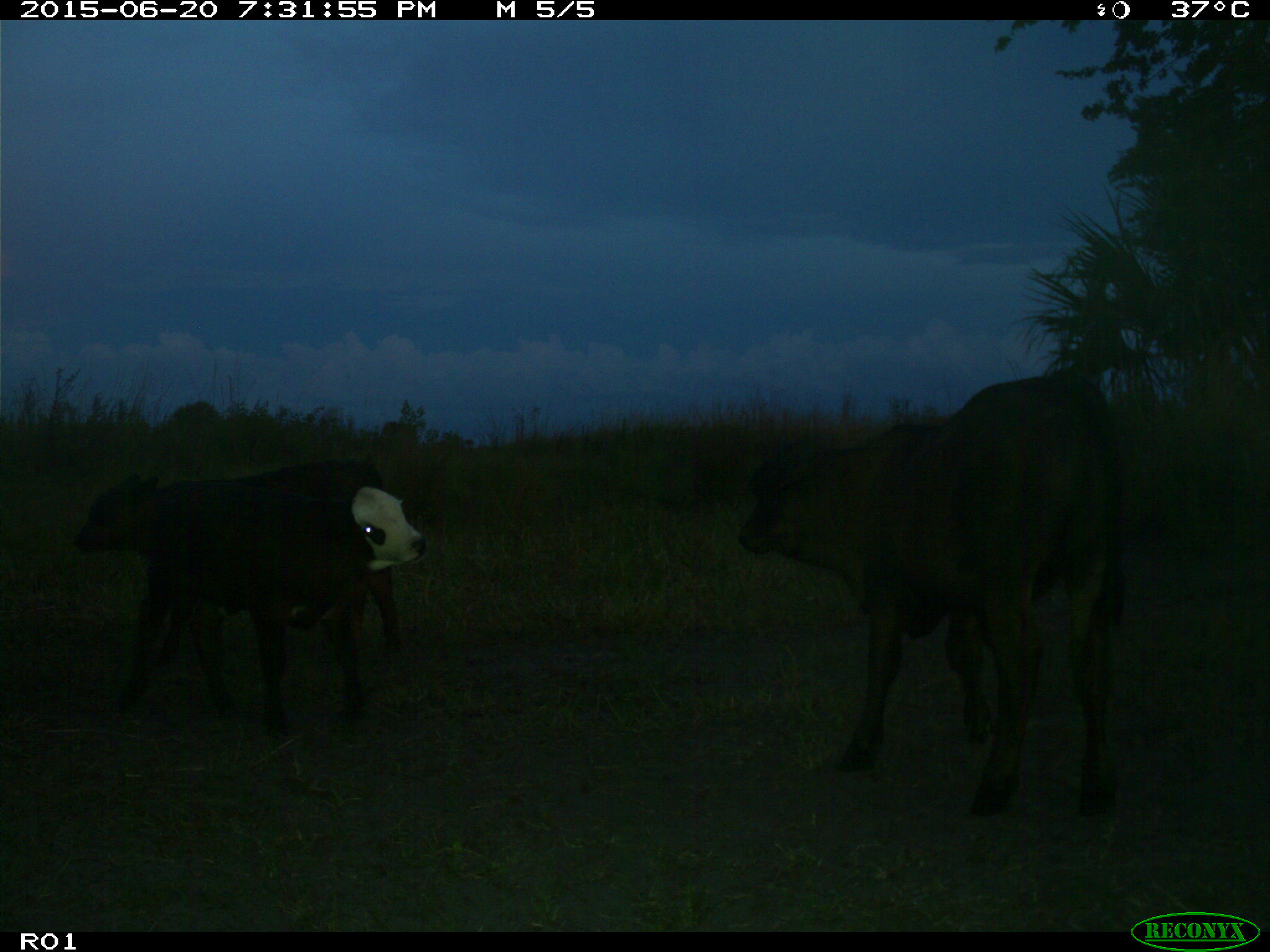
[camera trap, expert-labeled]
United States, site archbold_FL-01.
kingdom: Animalia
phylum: Chordata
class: Mammalia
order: Artiodactyla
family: Bovidae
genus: Bos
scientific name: Bos taurus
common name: domestic cow